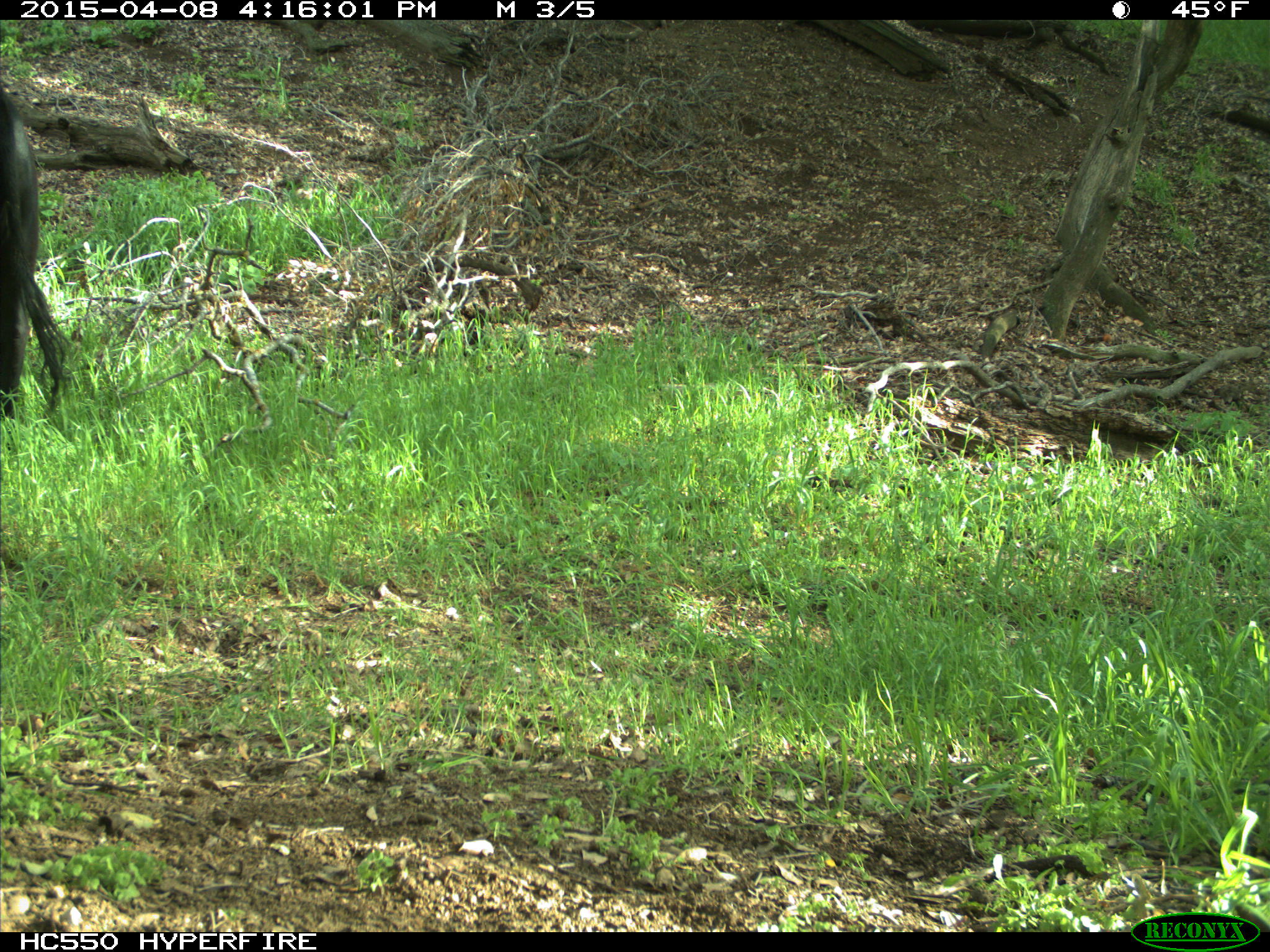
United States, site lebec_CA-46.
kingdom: Animalia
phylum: Chordata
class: Mammalia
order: Artiodactyla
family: Bovidae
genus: Bos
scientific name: Bos taurus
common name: domestic cow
Bos taurus (domestic cow).